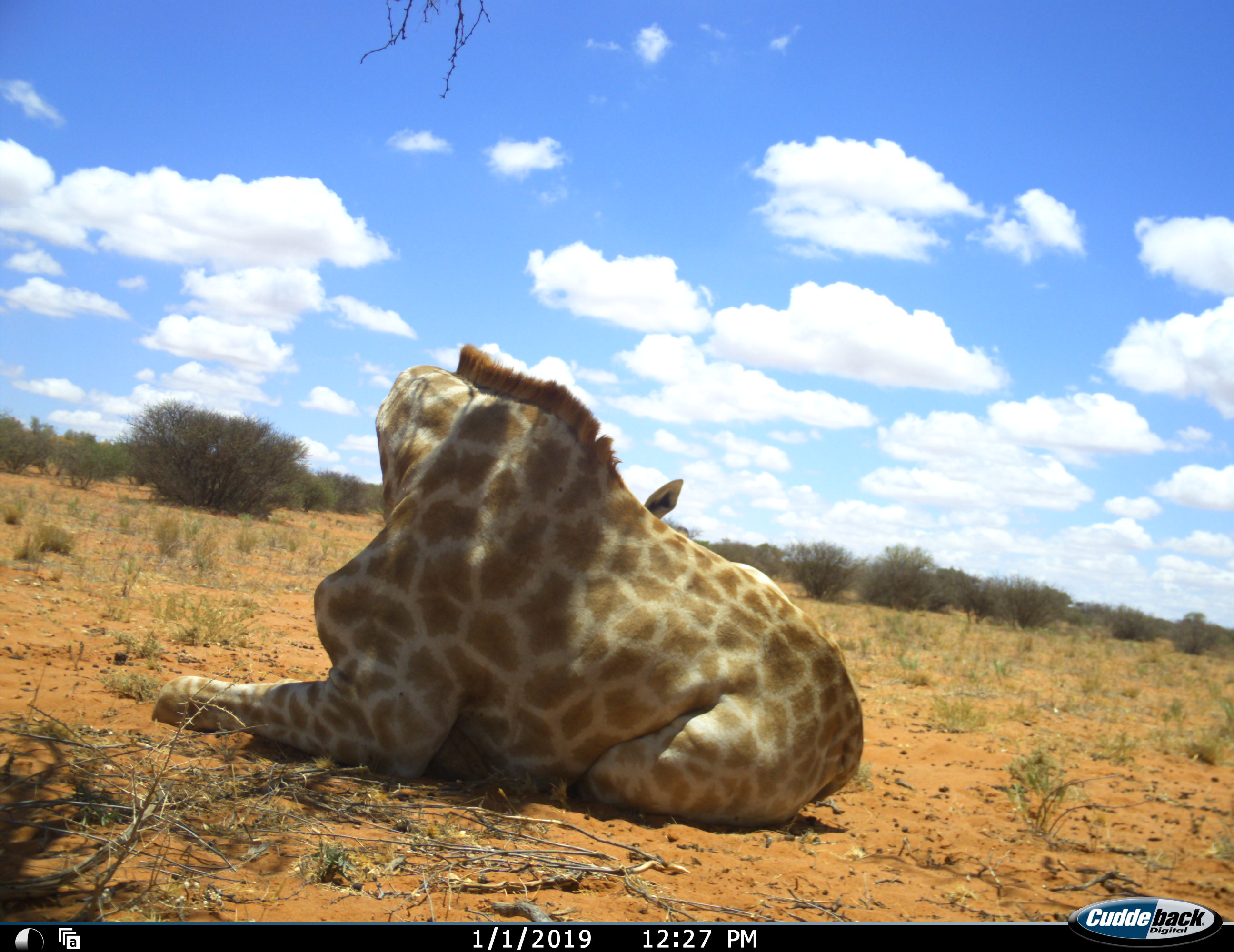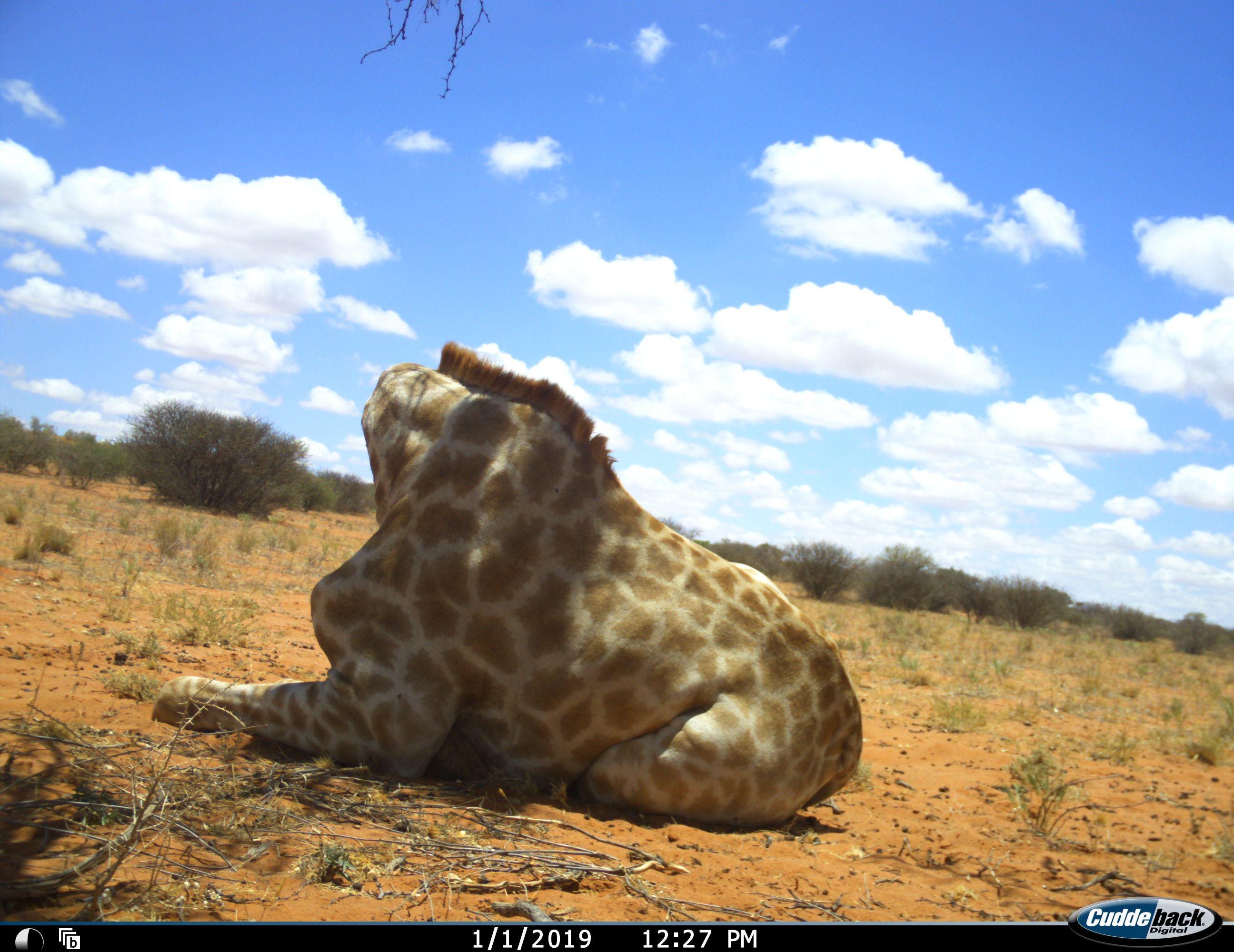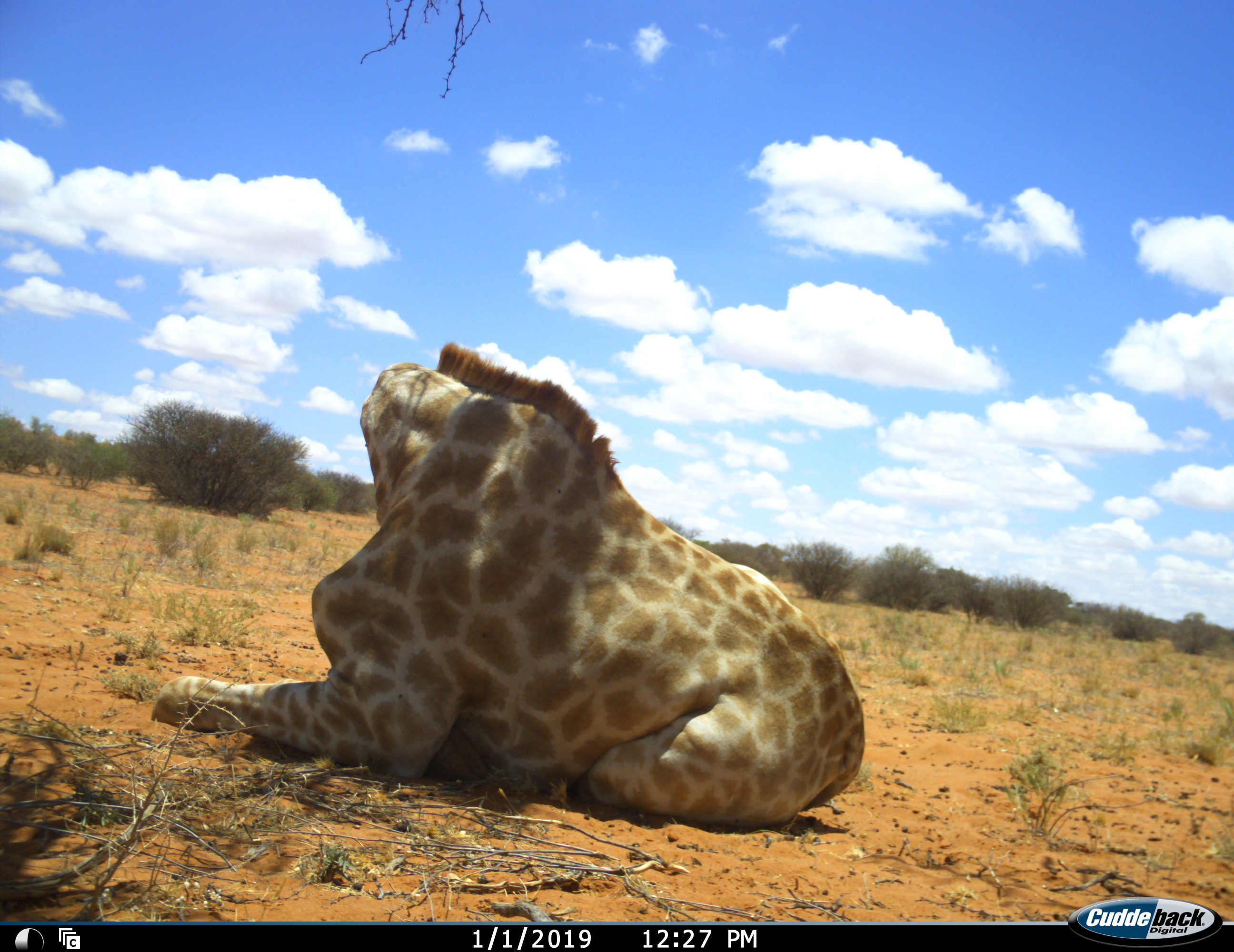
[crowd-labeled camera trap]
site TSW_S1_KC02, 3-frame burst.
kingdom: Animalia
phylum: Chordata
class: Mammalia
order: Artiodactyla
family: Giraffidae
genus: Giraffa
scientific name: Giraffa camelopardalis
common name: giraffe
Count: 1.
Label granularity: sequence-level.